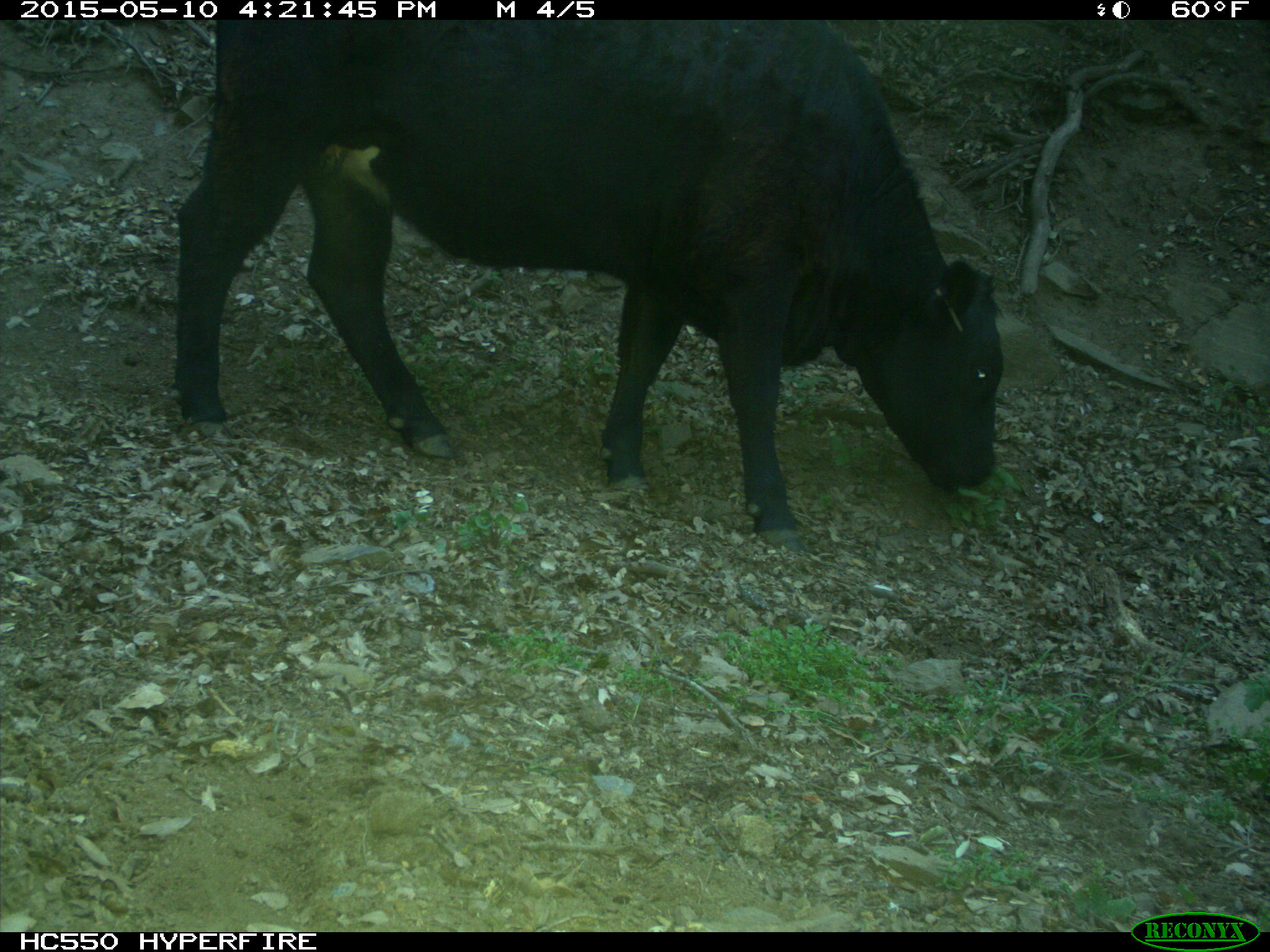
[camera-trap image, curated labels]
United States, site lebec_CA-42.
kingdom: Animalia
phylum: Chordata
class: Mammalia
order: Artiodactyla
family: Bovidae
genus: Bos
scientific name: Bos taurus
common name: domestic cow